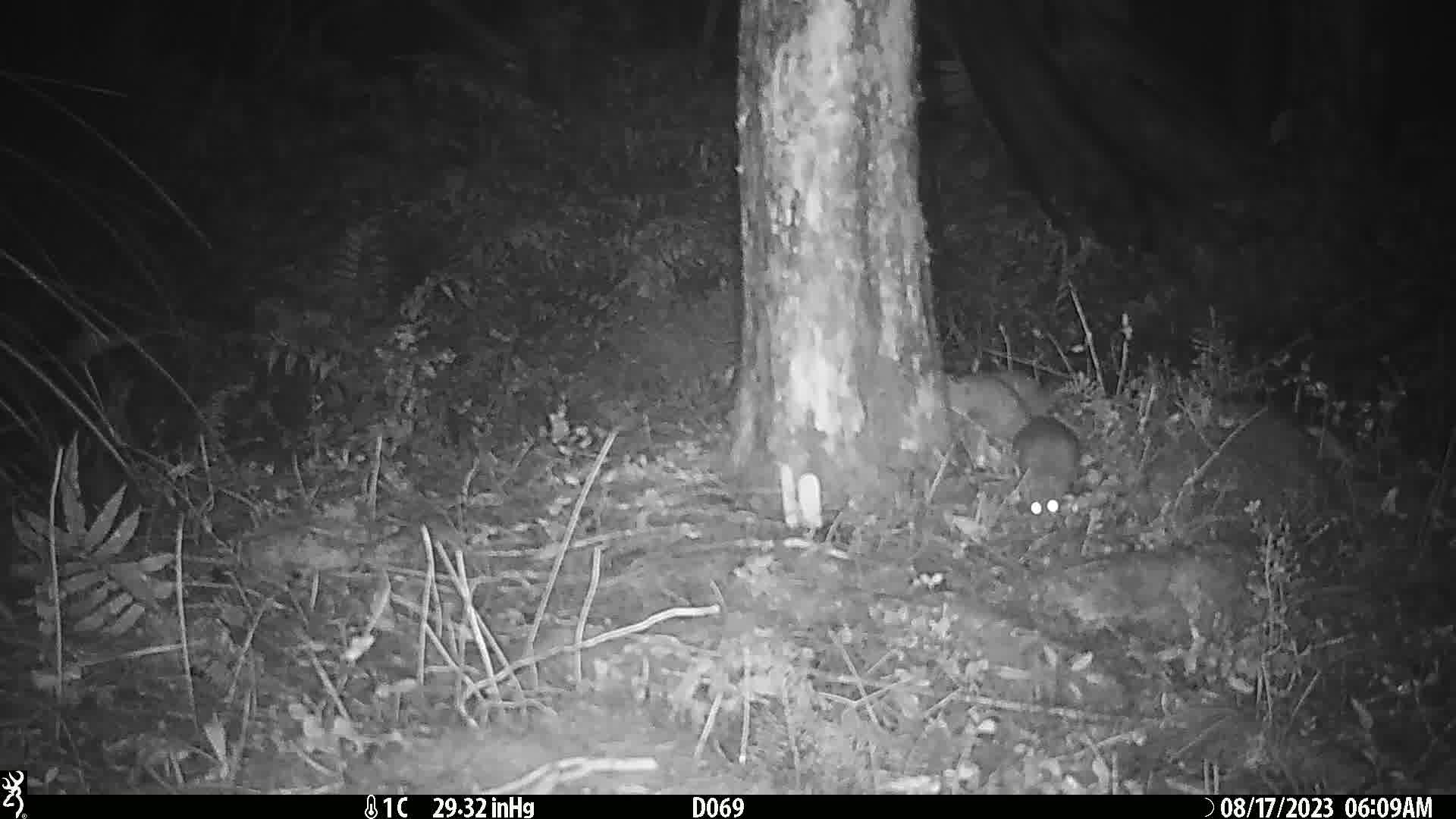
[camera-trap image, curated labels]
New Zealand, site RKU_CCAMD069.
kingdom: Animalia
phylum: Chordata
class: Mammalia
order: Rodentia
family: Muridae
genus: Rattus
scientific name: Rattus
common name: rat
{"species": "rat (Rattus)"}